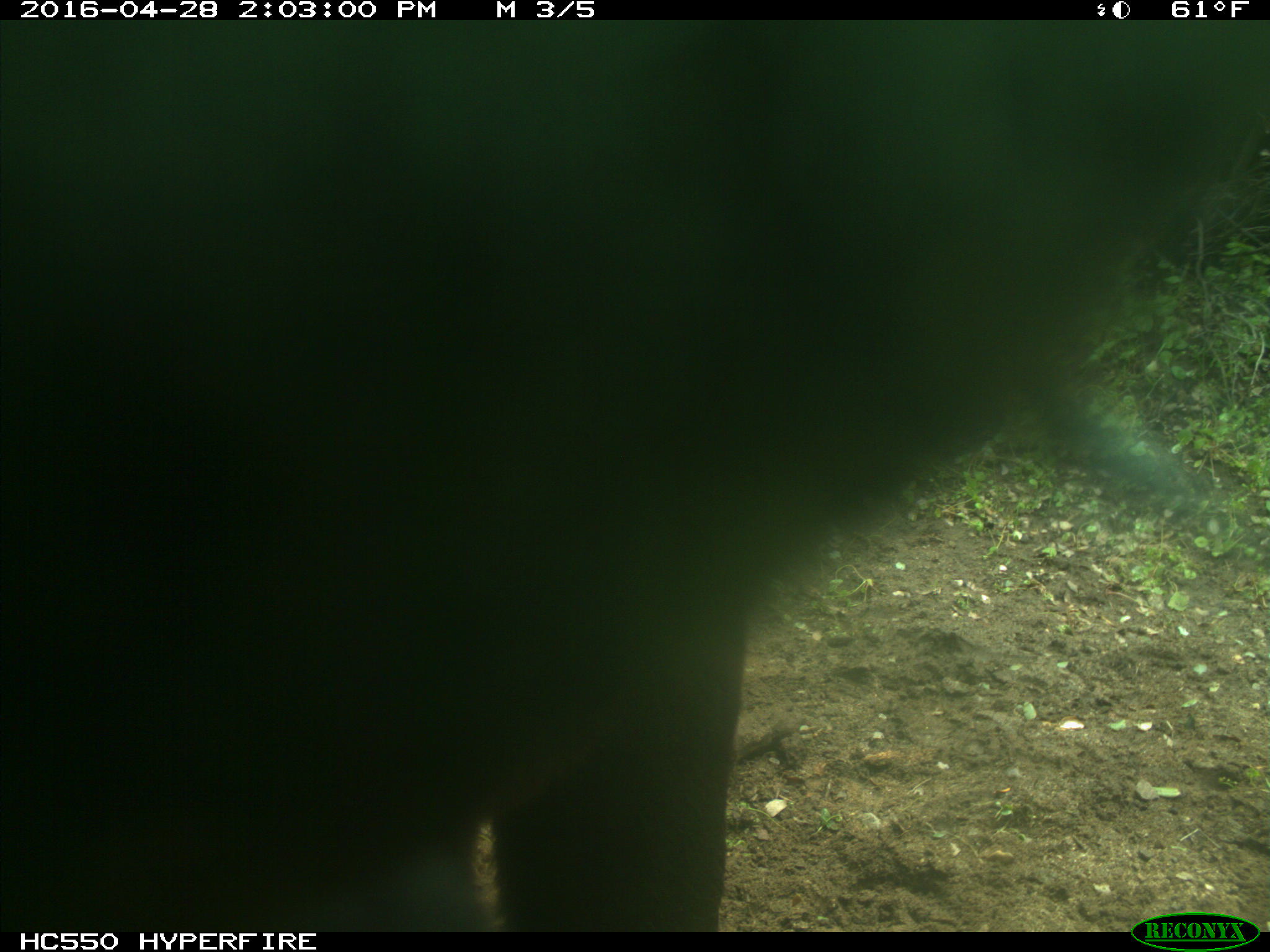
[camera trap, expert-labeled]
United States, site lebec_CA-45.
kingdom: Animalia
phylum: Chordata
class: Mammalia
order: Artiodactyla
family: Bovidae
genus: Bos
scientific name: Bos taurus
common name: domestic cow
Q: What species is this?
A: Bos taurus (domestic cow).